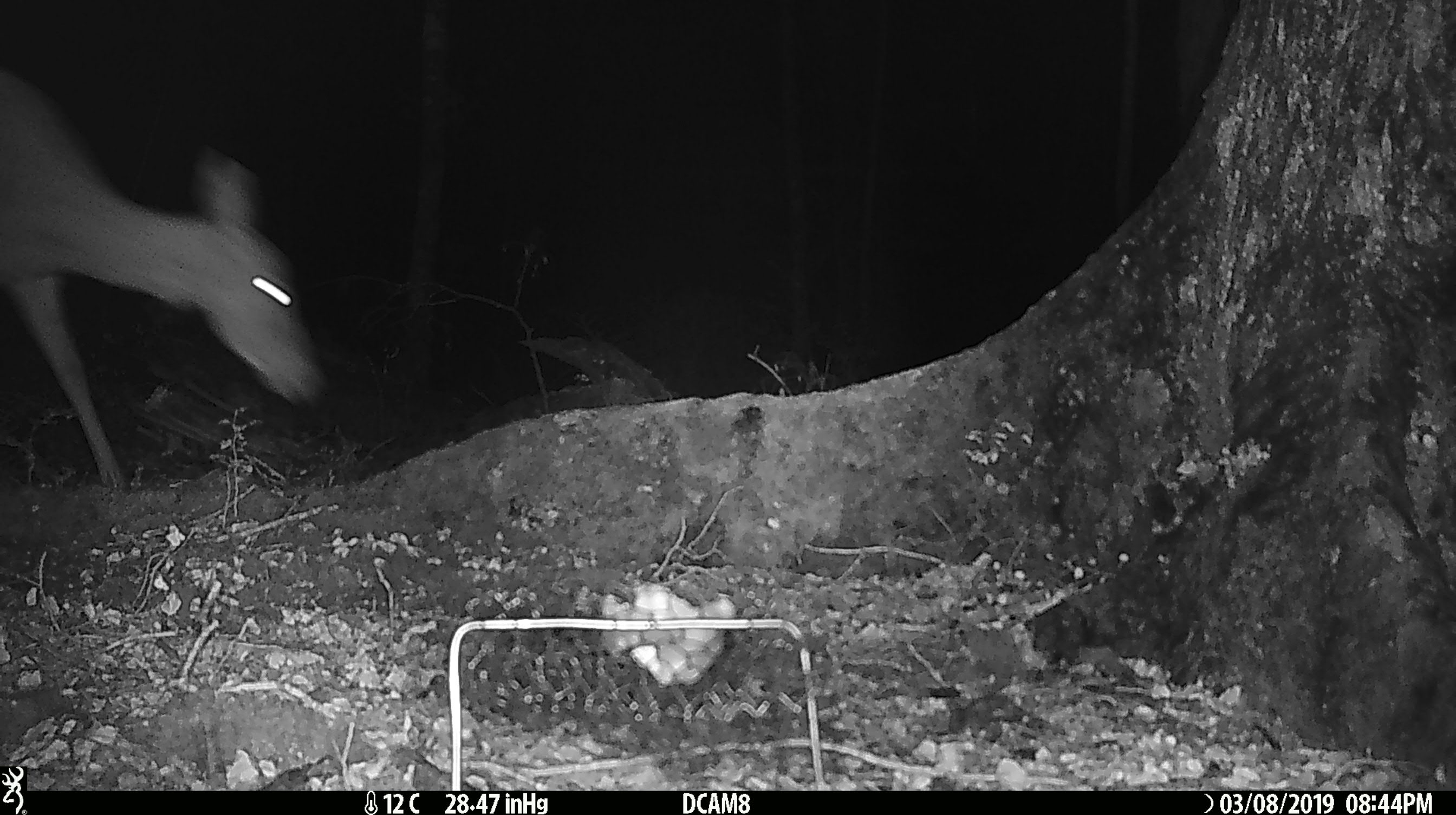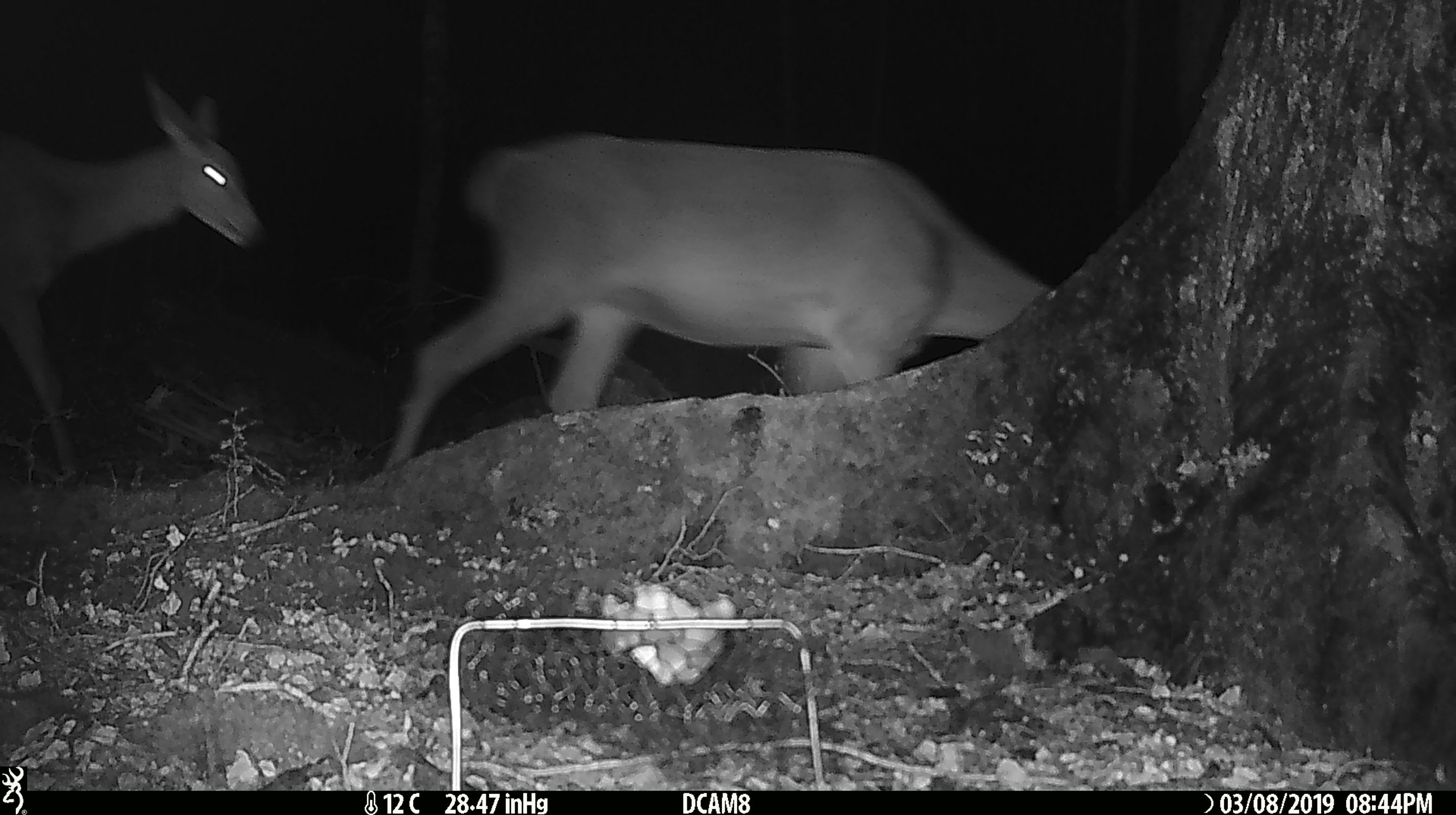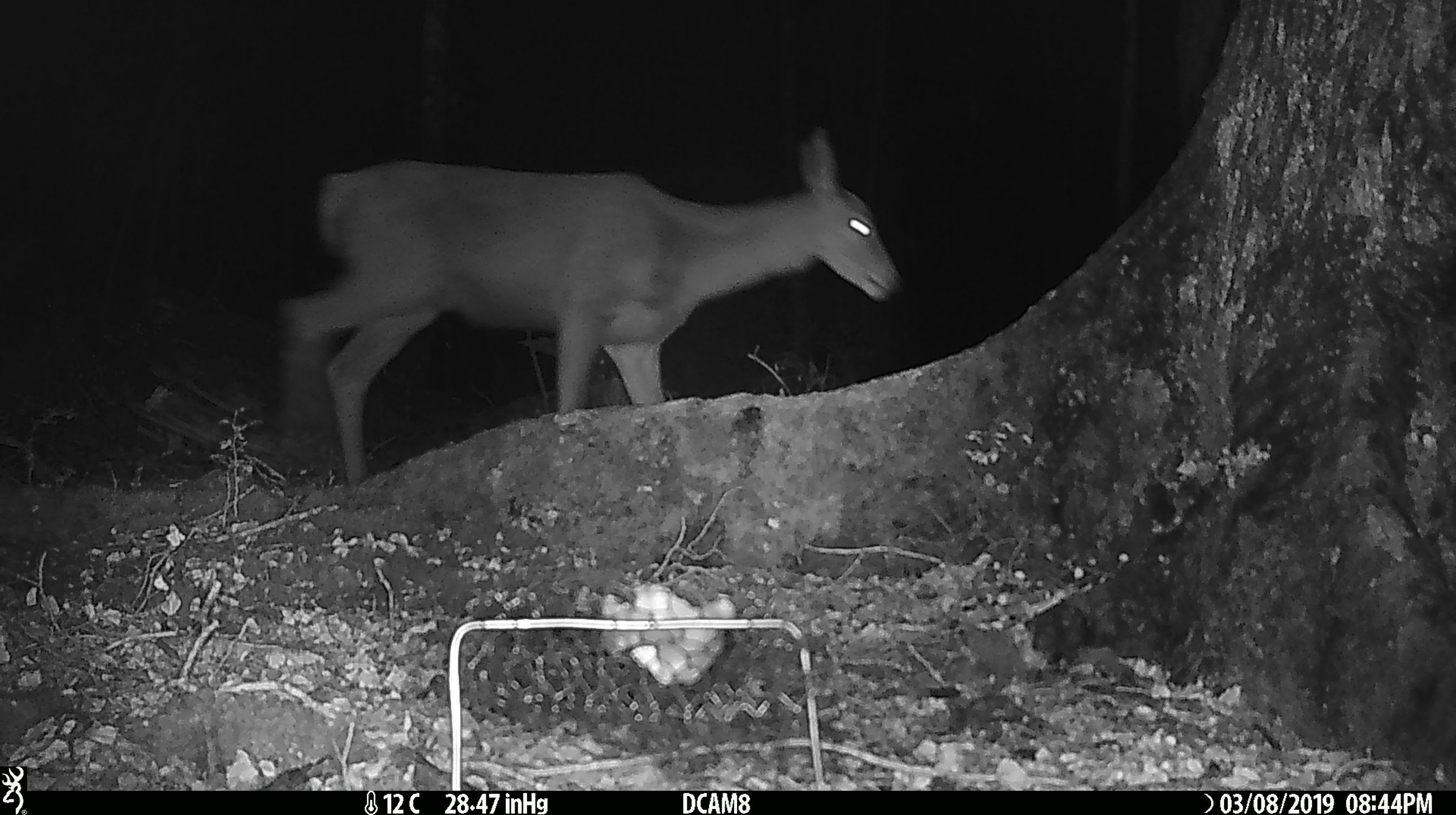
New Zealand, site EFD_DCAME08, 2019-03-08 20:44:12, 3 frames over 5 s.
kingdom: Animalia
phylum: Chordata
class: Mammalia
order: Artiodactyla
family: Cervidae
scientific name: Cervidae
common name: deer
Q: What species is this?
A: Deer (Cervidae).